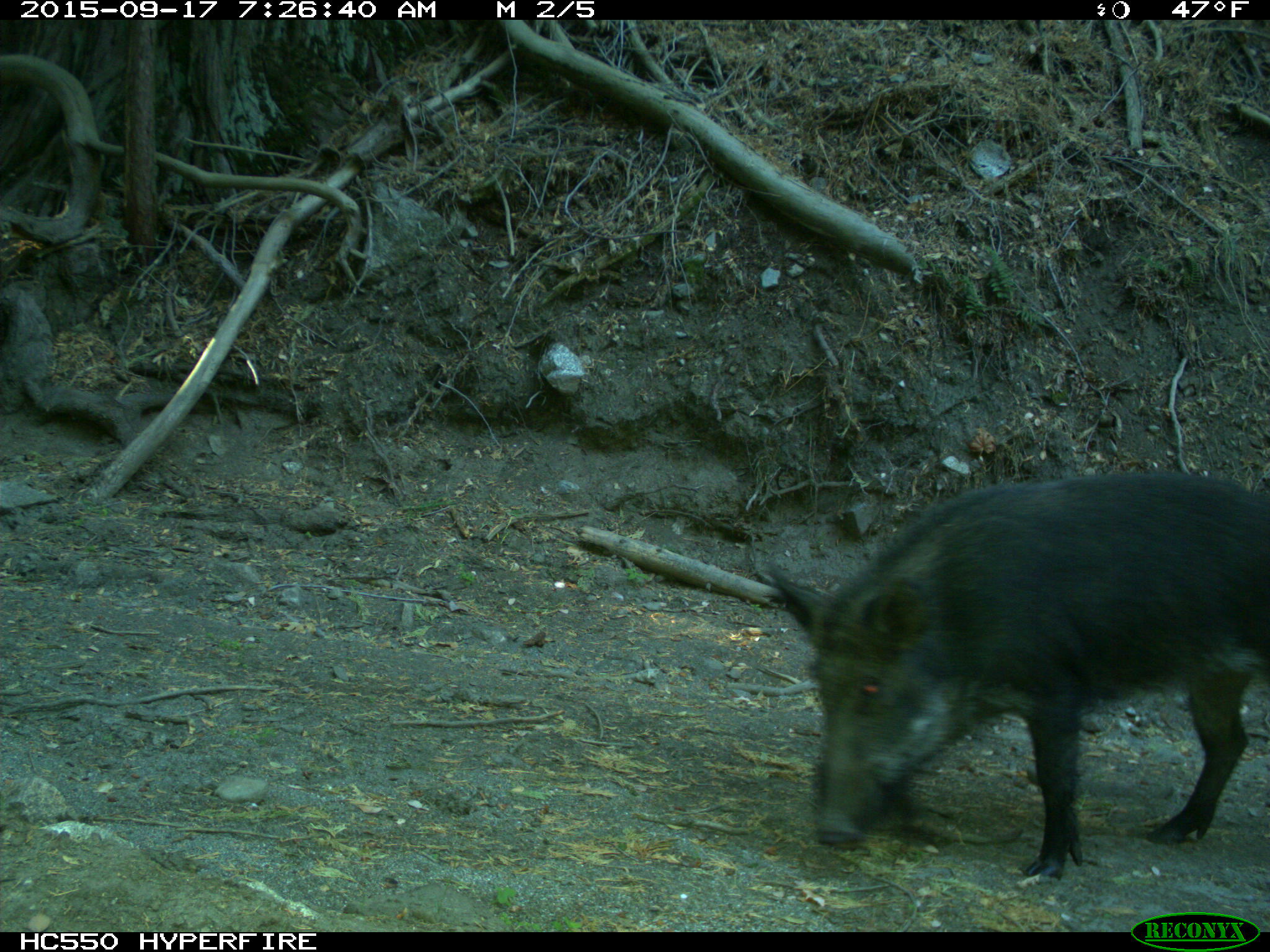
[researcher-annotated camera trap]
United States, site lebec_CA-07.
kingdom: Animalia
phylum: Chordata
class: Mammalia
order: Artiodactyla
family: Suidae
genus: Sus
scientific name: Sus scrofa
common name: wild boar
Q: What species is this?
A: Sus scrofa (wild boar).